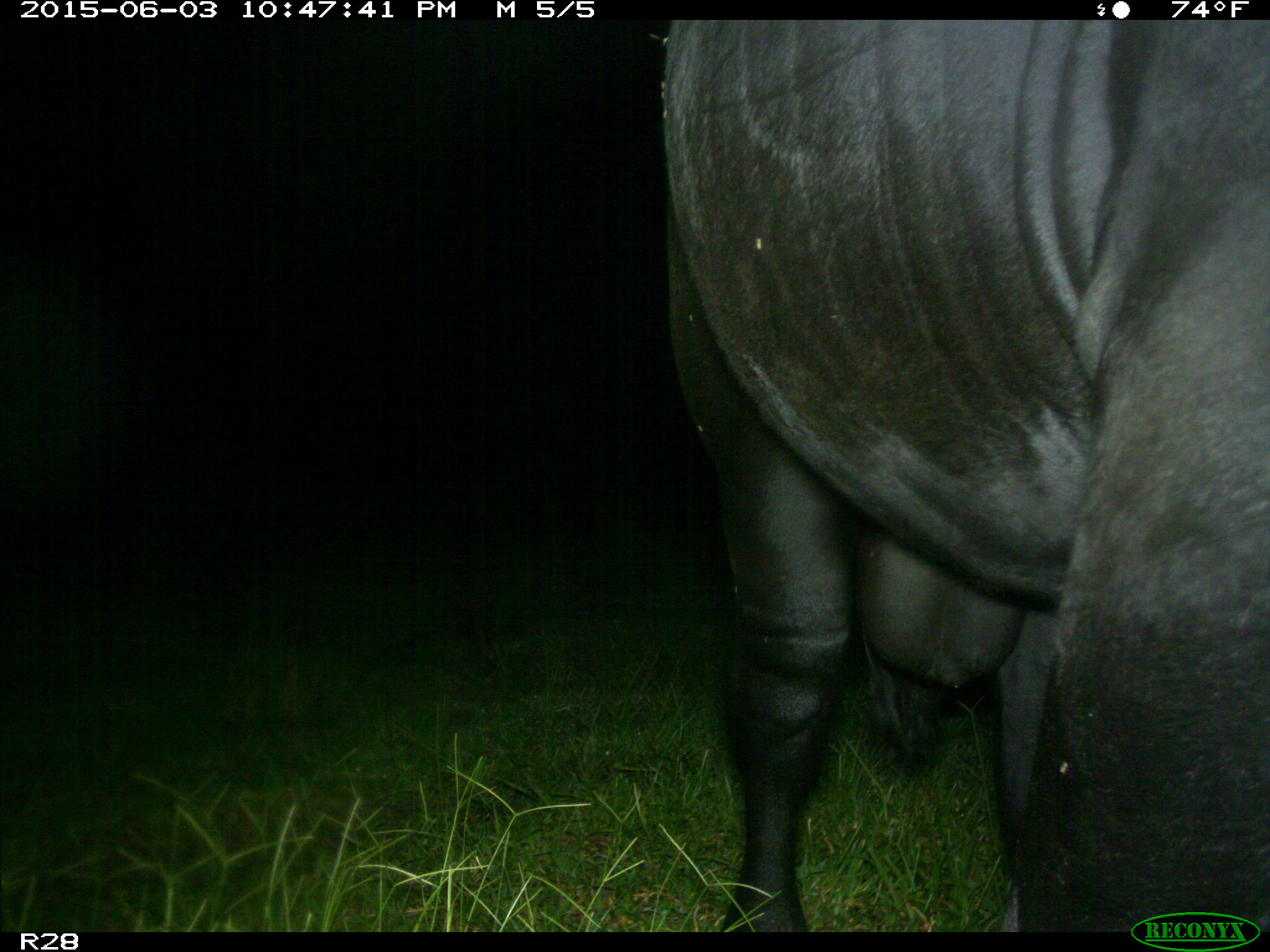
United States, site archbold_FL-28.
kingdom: Animalia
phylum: Chordata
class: Mammalia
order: Artiodactyla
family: Bovidae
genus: Bos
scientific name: Bos taurus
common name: domestic cow